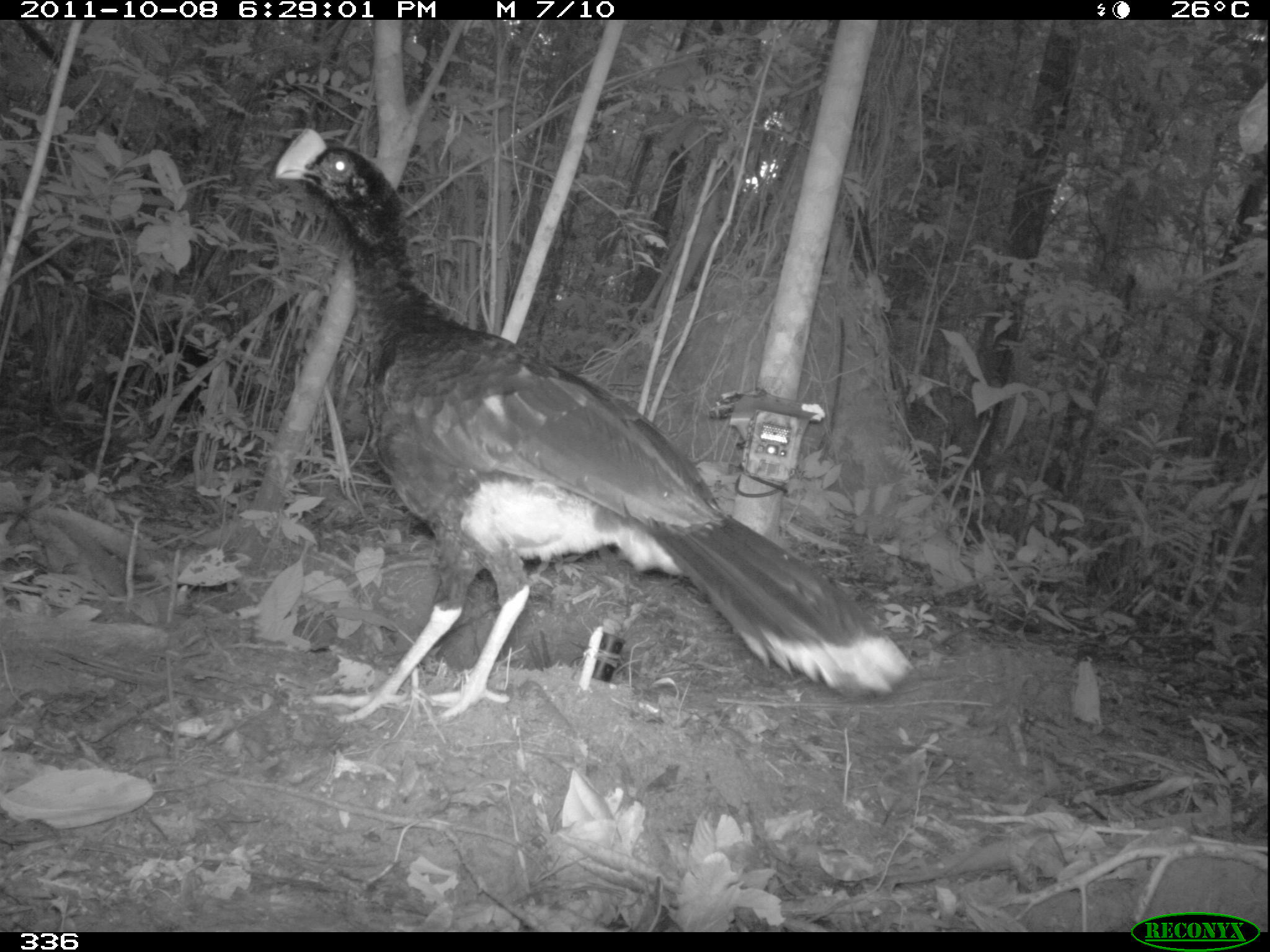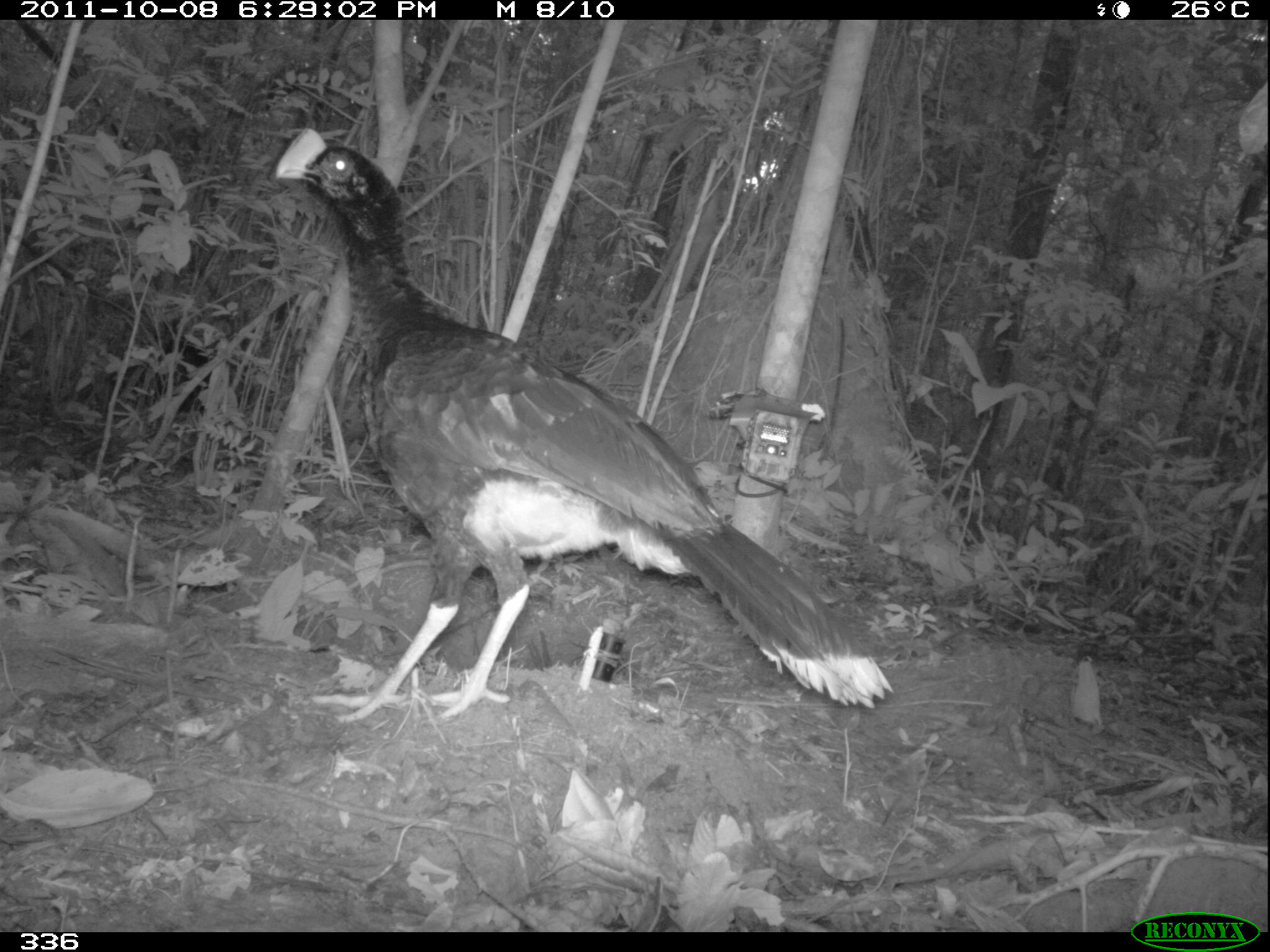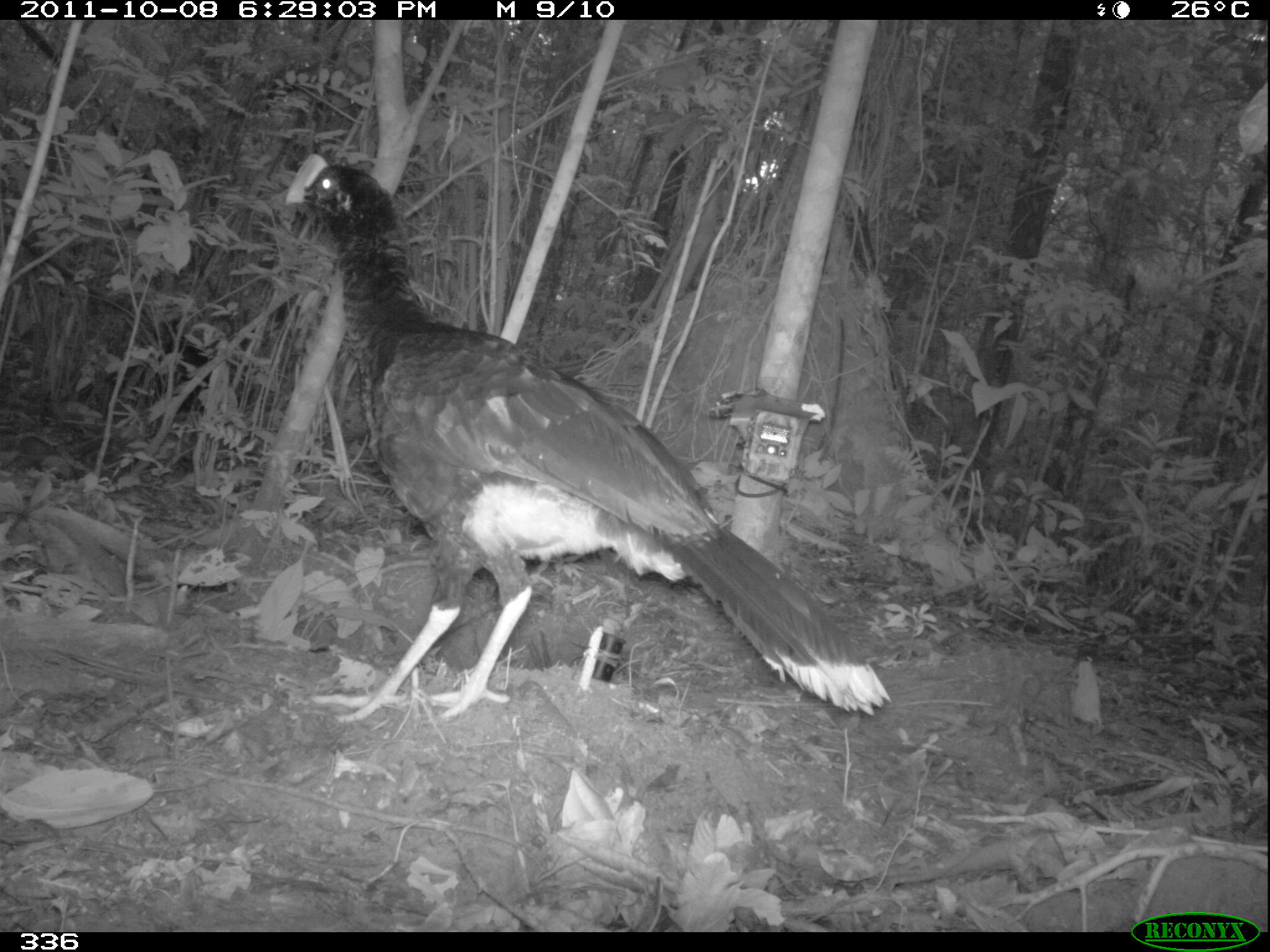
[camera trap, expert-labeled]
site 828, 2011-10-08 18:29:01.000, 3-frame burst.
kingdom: Animalia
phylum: Chordata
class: Aves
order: Galliformes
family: Cracidae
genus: Mitu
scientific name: Mitu tuberosum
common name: razor-billed curassow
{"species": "Mitu tuberosum (razor-billed curassow)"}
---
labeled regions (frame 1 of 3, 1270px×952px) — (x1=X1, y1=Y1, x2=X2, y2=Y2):
mitu tuberosum: (x1=274, y1=128, x2=915, y2=724)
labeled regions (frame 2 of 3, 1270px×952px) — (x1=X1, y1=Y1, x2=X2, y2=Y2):
mitu tuberosum: (x1=272, y1=126, x2=893, y2=727)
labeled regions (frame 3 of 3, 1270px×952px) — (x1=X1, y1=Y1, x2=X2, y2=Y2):
mitu tuberosum: (x1=285, y1=154, x2=890, y2=723)